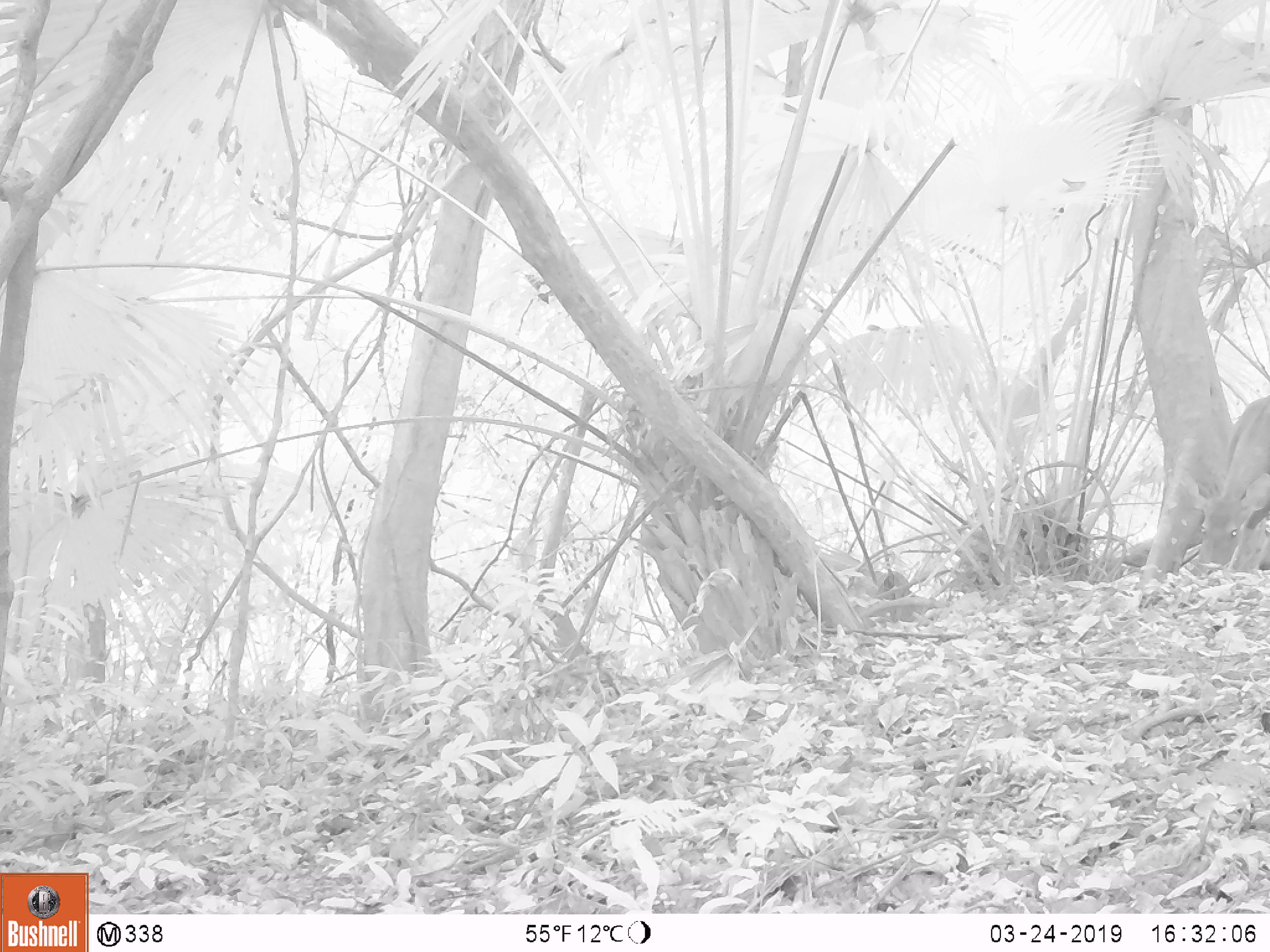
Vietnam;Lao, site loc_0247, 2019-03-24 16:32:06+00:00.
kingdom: Animalia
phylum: Chordata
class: Mammalia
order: Artiodactyla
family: Cervidae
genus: Rusa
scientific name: Rusa unicolor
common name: sambar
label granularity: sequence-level